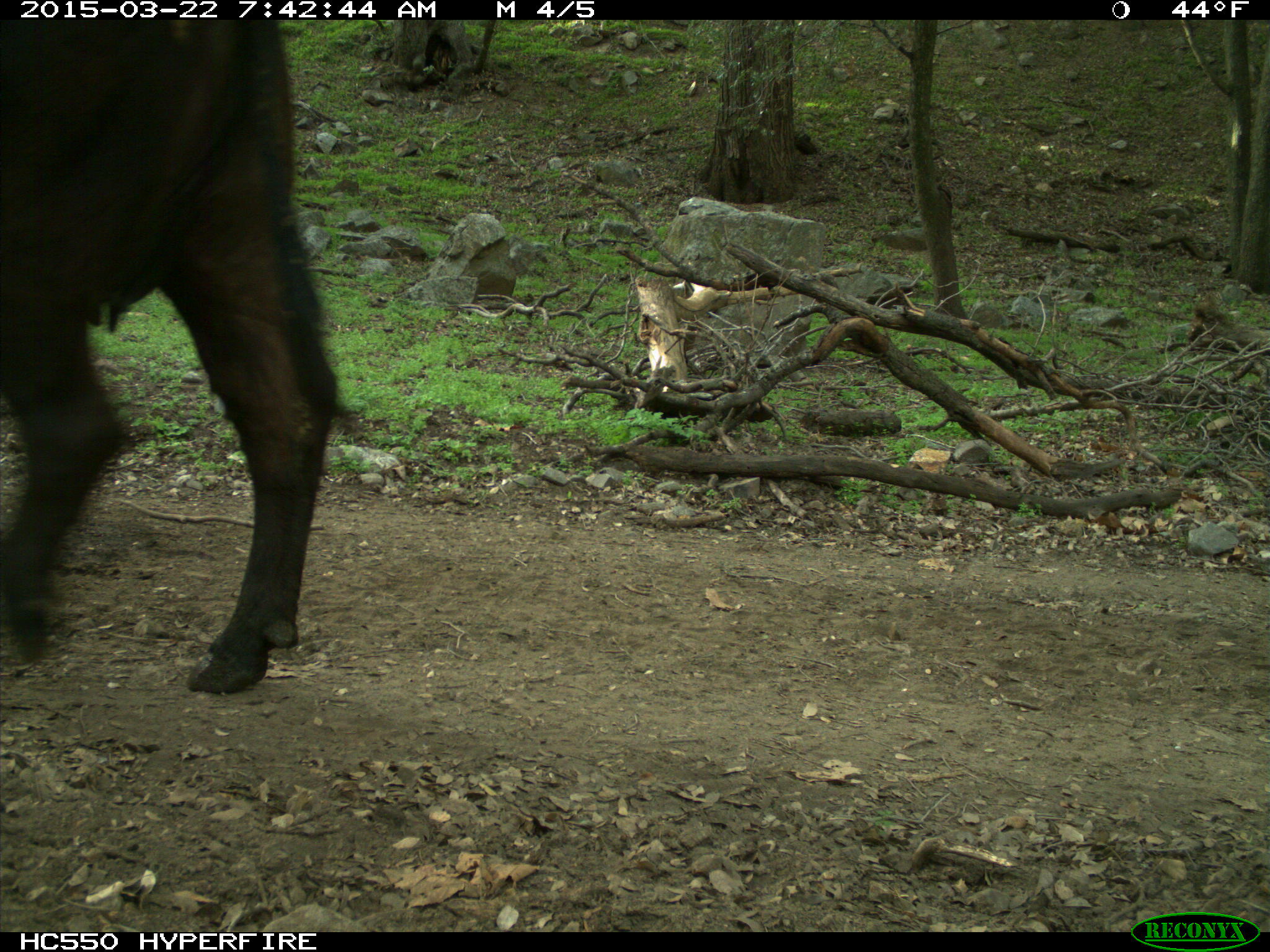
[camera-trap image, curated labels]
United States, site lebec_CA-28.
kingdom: Animalia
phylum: Chordata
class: Mammalia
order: Artiodactyla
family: Bovidae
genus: Bos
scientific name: Bos taurus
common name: domestic cow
Bos taurus (domestic cow).